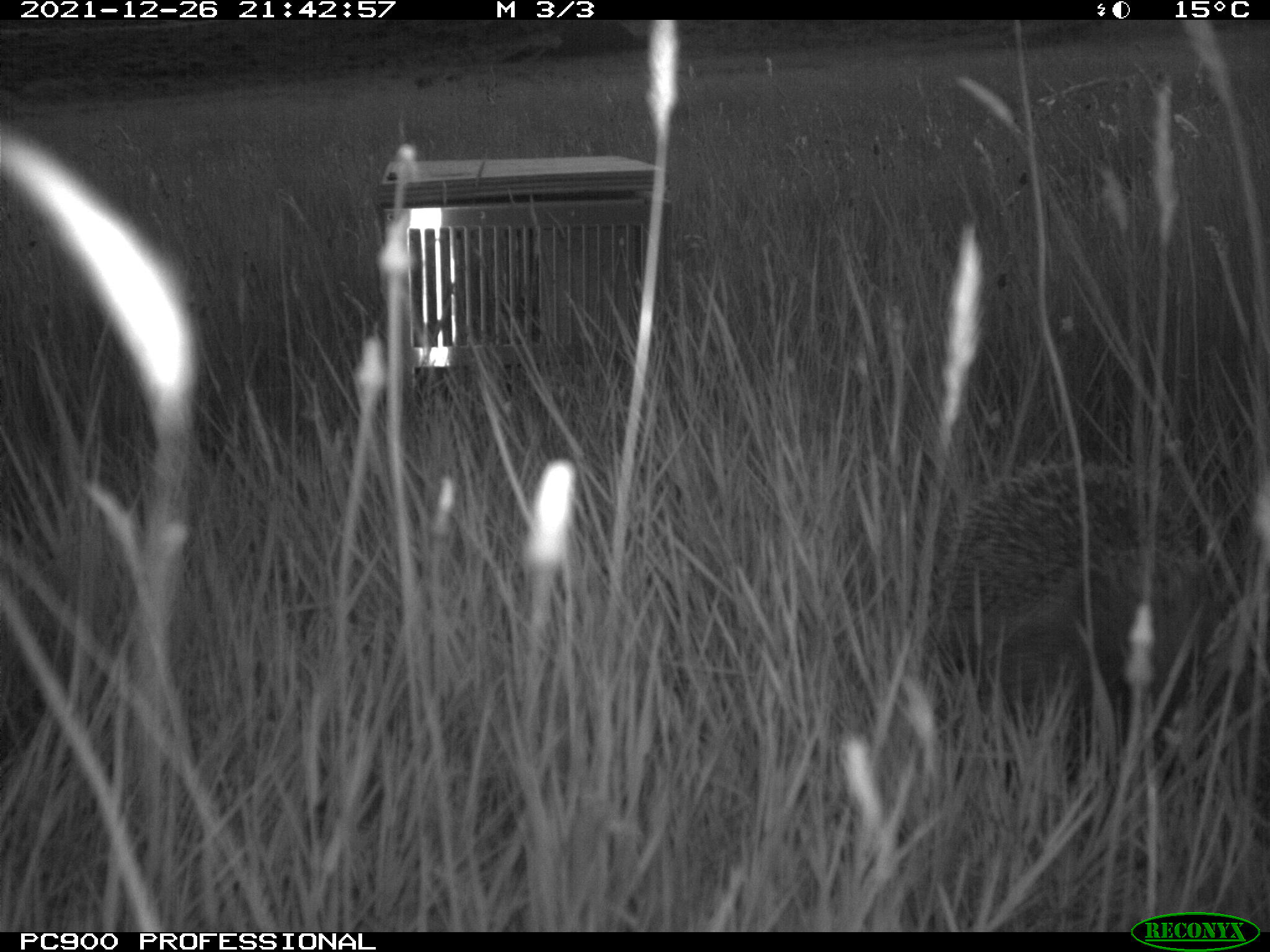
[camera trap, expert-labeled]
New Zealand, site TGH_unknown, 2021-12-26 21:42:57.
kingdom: Animalia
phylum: Chordata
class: Mammalia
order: Eulipotyphla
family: Erinaceidae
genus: Erinaceus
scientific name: Erinaceus europaeus europaeus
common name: european hedgehog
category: hedgehog